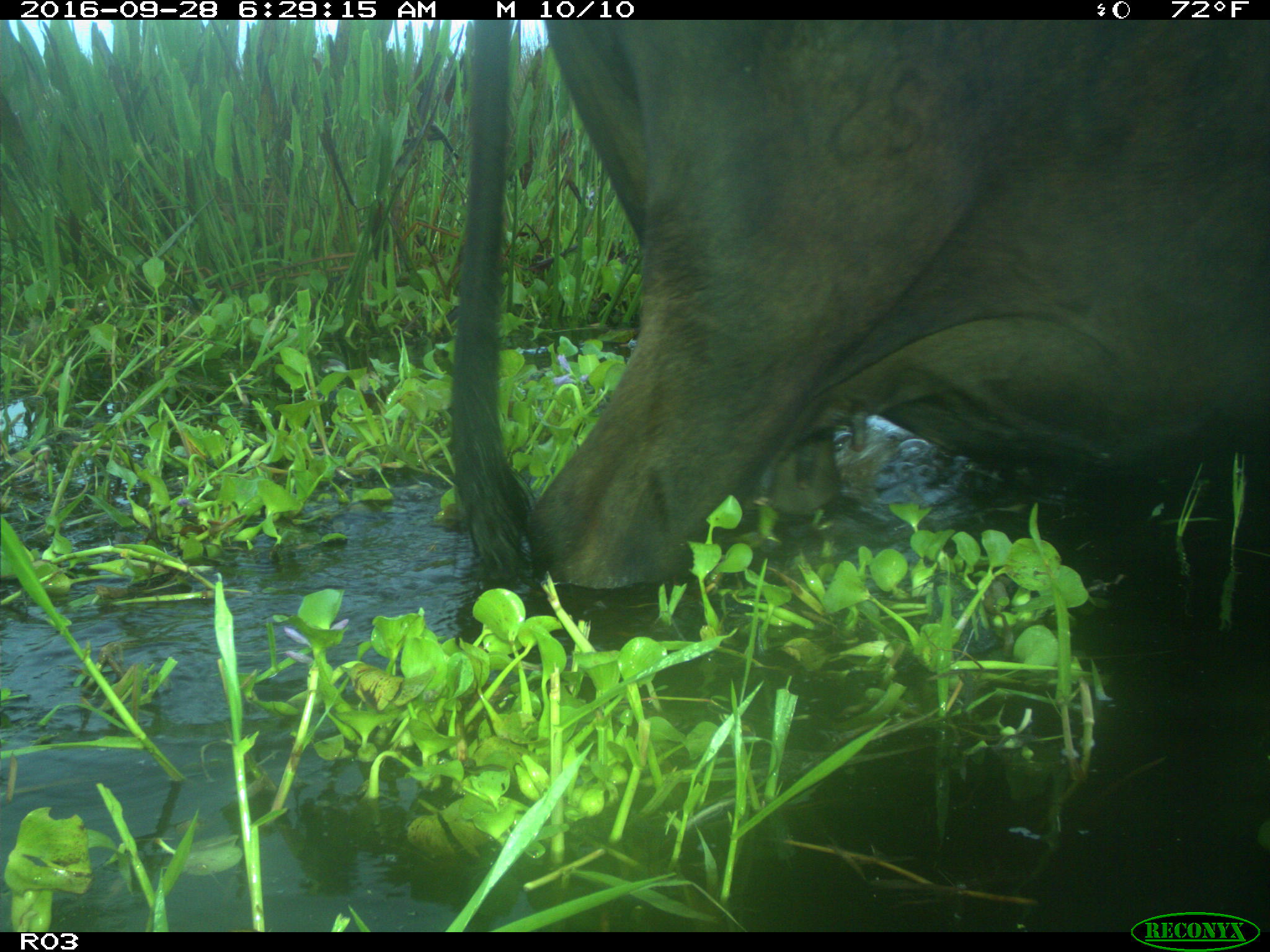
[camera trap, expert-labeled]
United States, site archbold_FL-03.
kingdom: Animalia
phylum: Chordata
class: Mammalia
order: Artiodactyla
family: Bovidae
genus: Bos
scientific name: Bos taurus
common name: domestic cow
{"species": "Bos taurus (domestic cow)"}